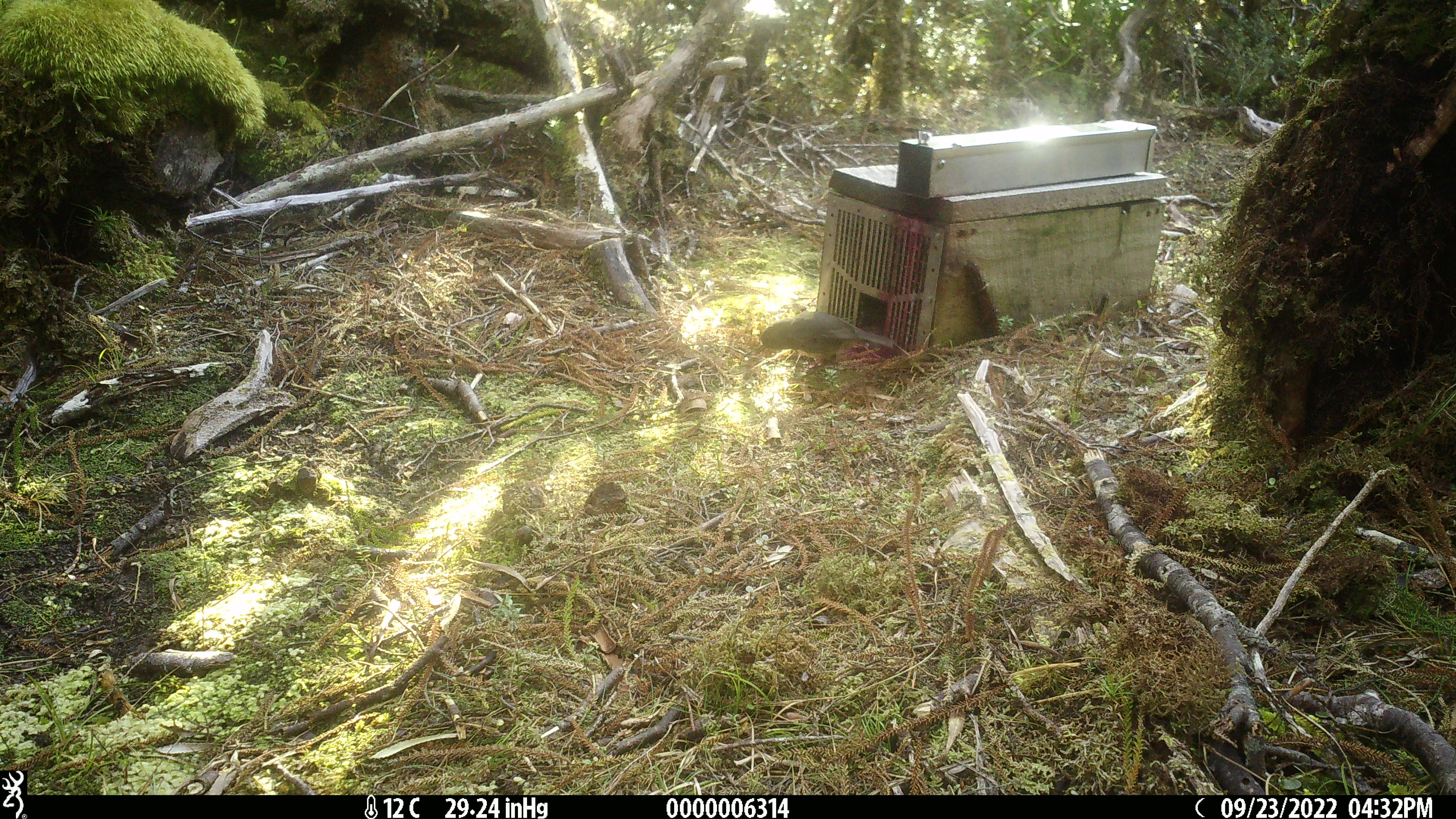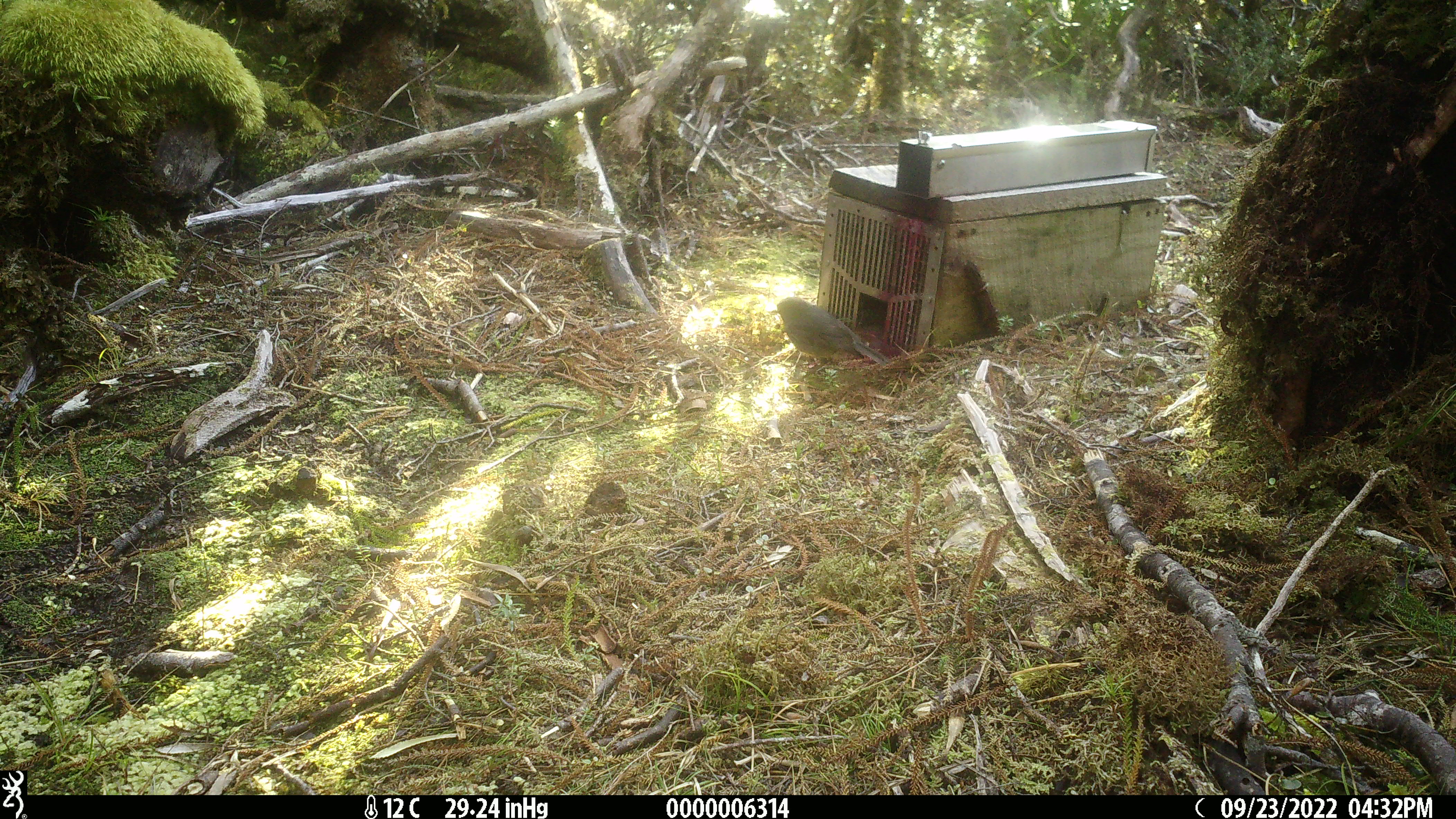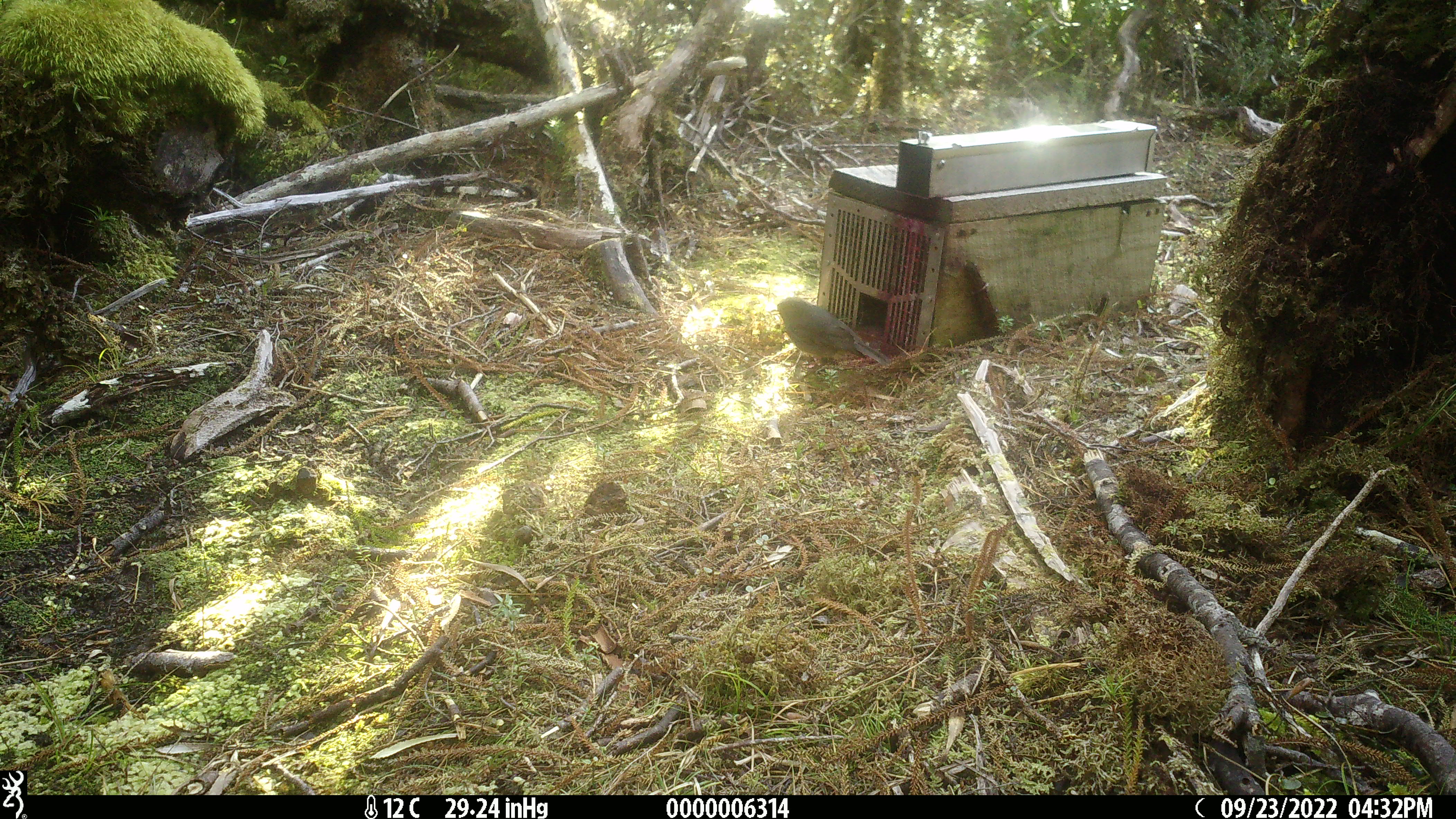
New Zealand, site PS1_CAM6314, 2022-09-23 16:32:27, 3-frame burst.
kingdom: Animalia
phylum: Chordata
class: Aves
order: Passeriformes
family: Petroicidae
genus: Petroica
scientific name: Petroica australis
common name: new zealand robin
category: robin